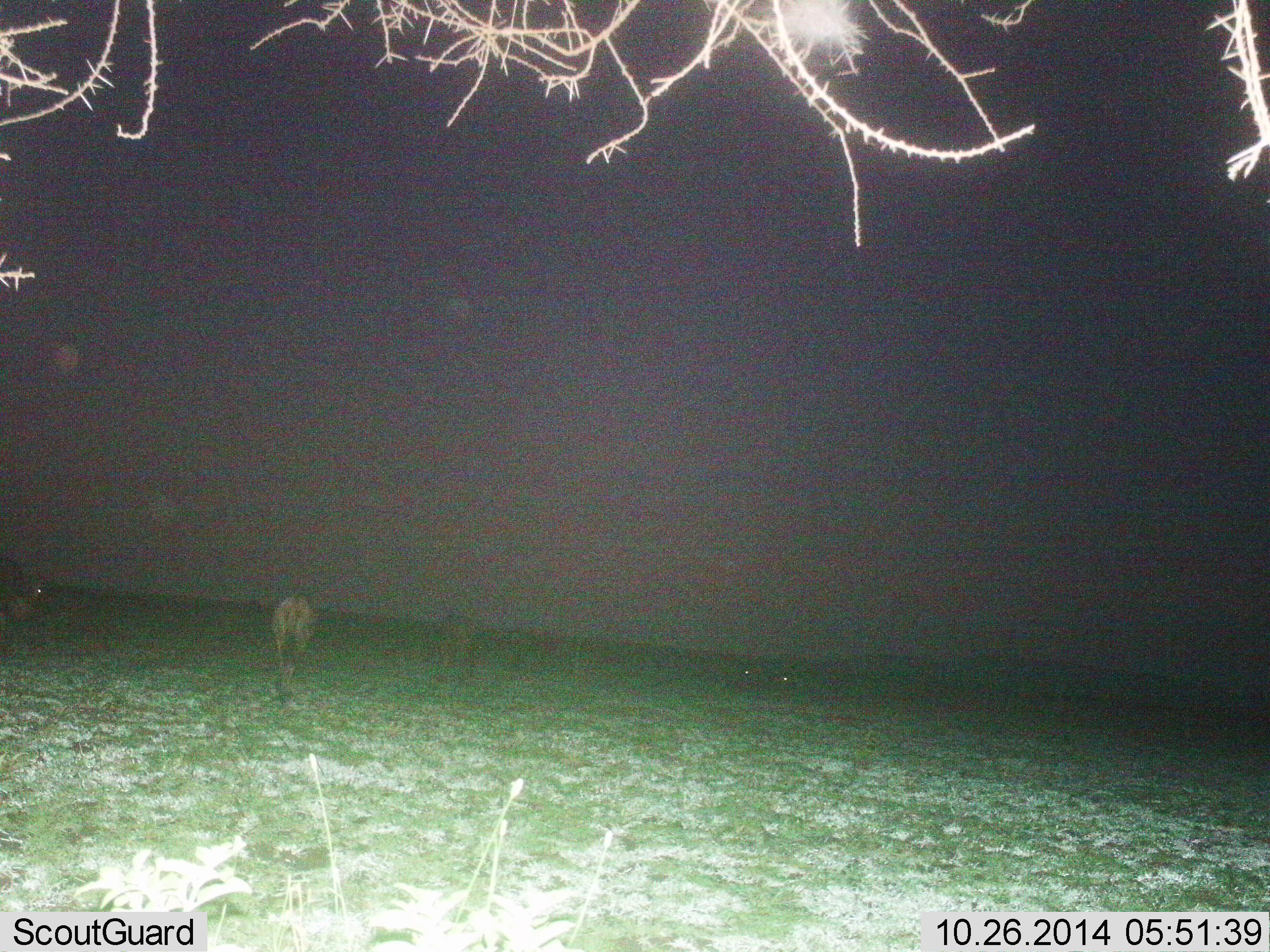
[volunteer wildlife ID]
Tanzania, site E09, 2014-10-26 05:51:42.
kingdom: Animalia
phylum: Chordata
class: Mammalia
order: Artiodactyla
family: Bovidae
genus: Connochaetes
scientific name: Connochaetes taurinus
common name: blue wildebeest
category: wildebeest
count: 5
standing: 43%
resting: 43%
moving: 100%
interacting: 0%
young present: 0%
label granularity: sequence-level